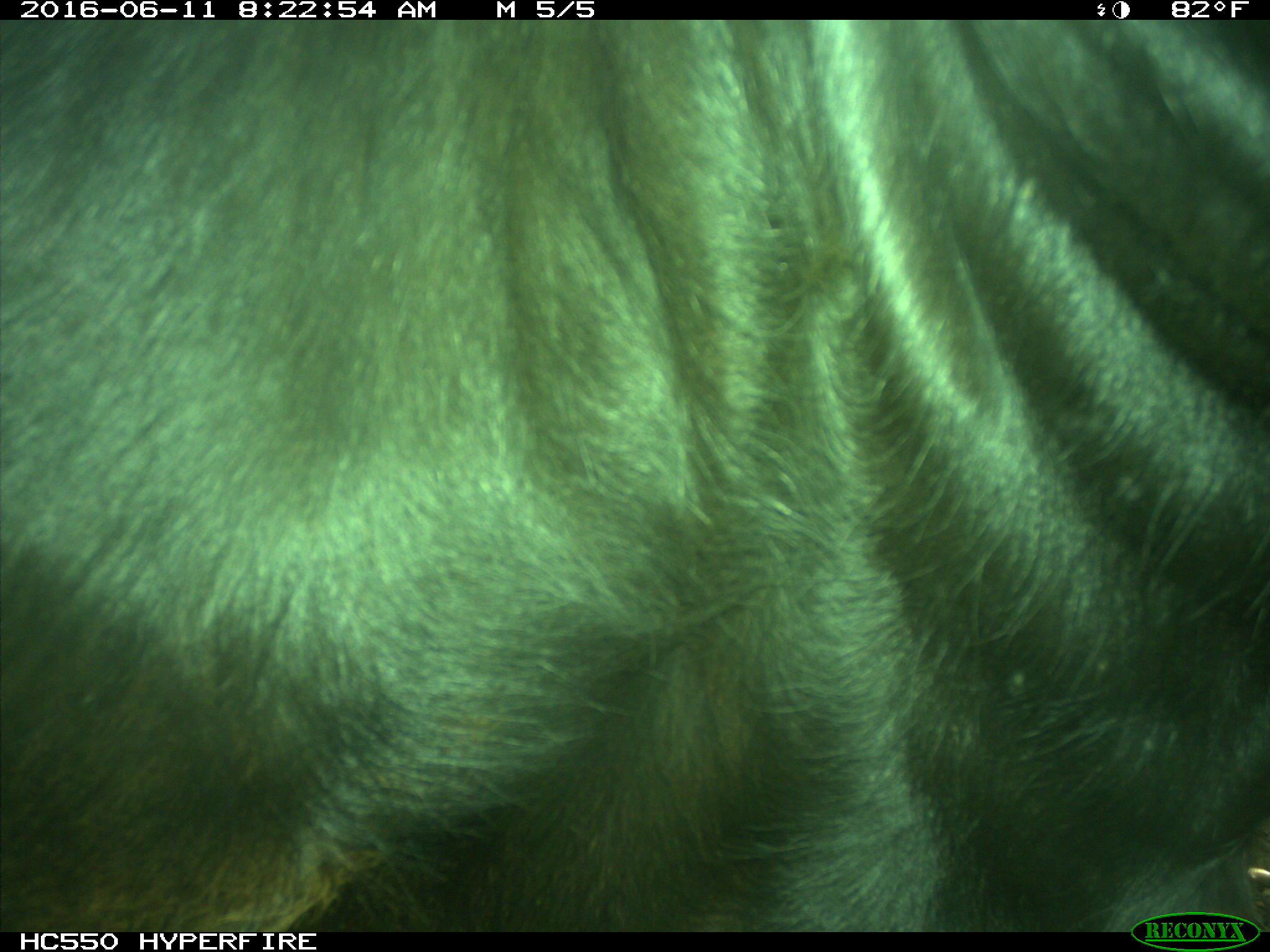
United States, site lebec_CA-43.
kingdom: Animalia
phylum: Chordata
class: Mammalia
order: Artiodactyla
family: Bovidae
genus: Bos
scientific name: Bos taurus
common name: domestic cow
Bos taurus (domestic cow).